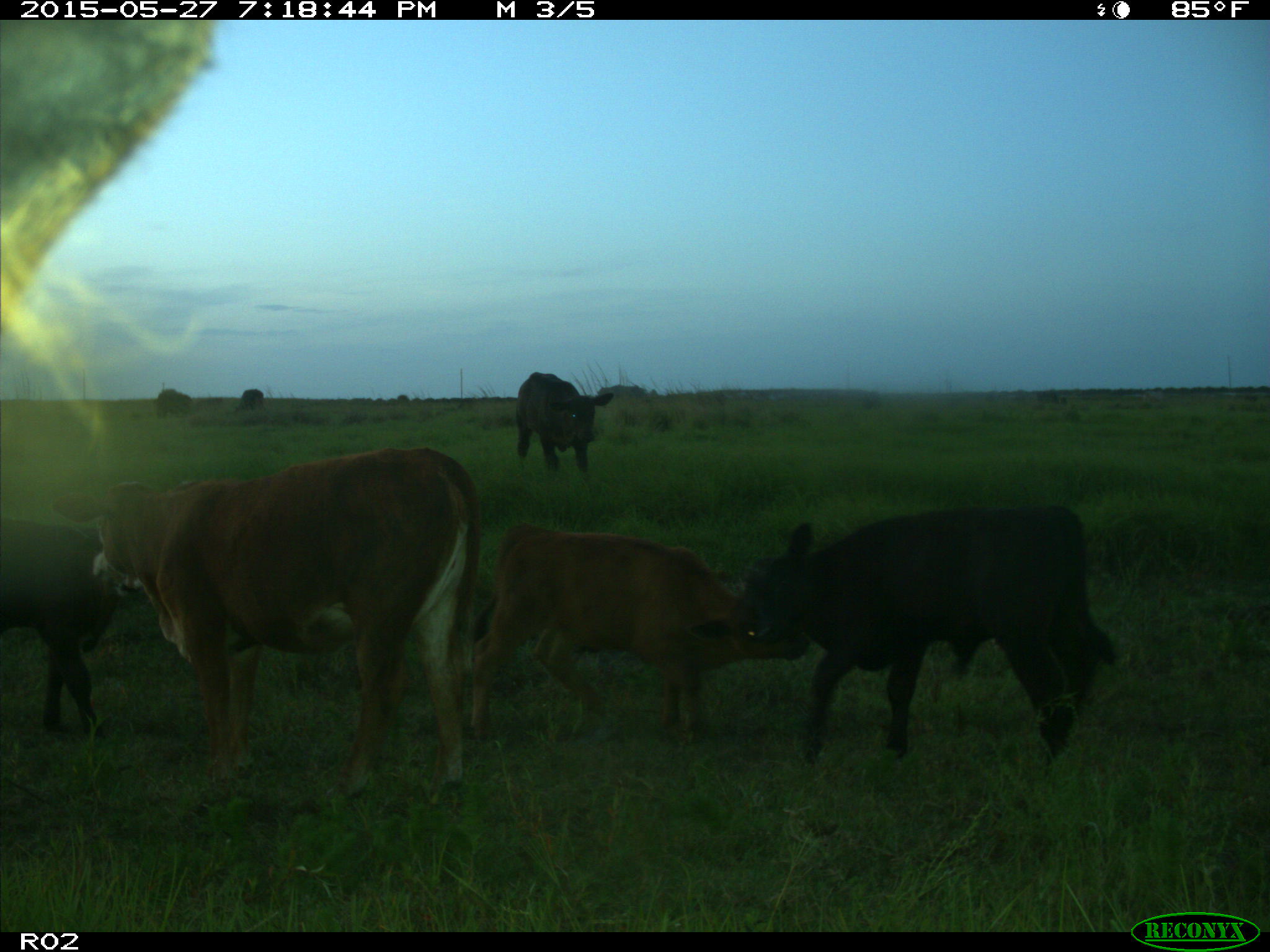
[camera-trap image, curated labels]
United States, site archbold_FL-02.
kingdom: Animalia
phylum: Chordata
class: Mammalia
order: Artiodactyla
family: Bovidae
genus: Bos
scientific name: Bos taurus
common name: domestic cow